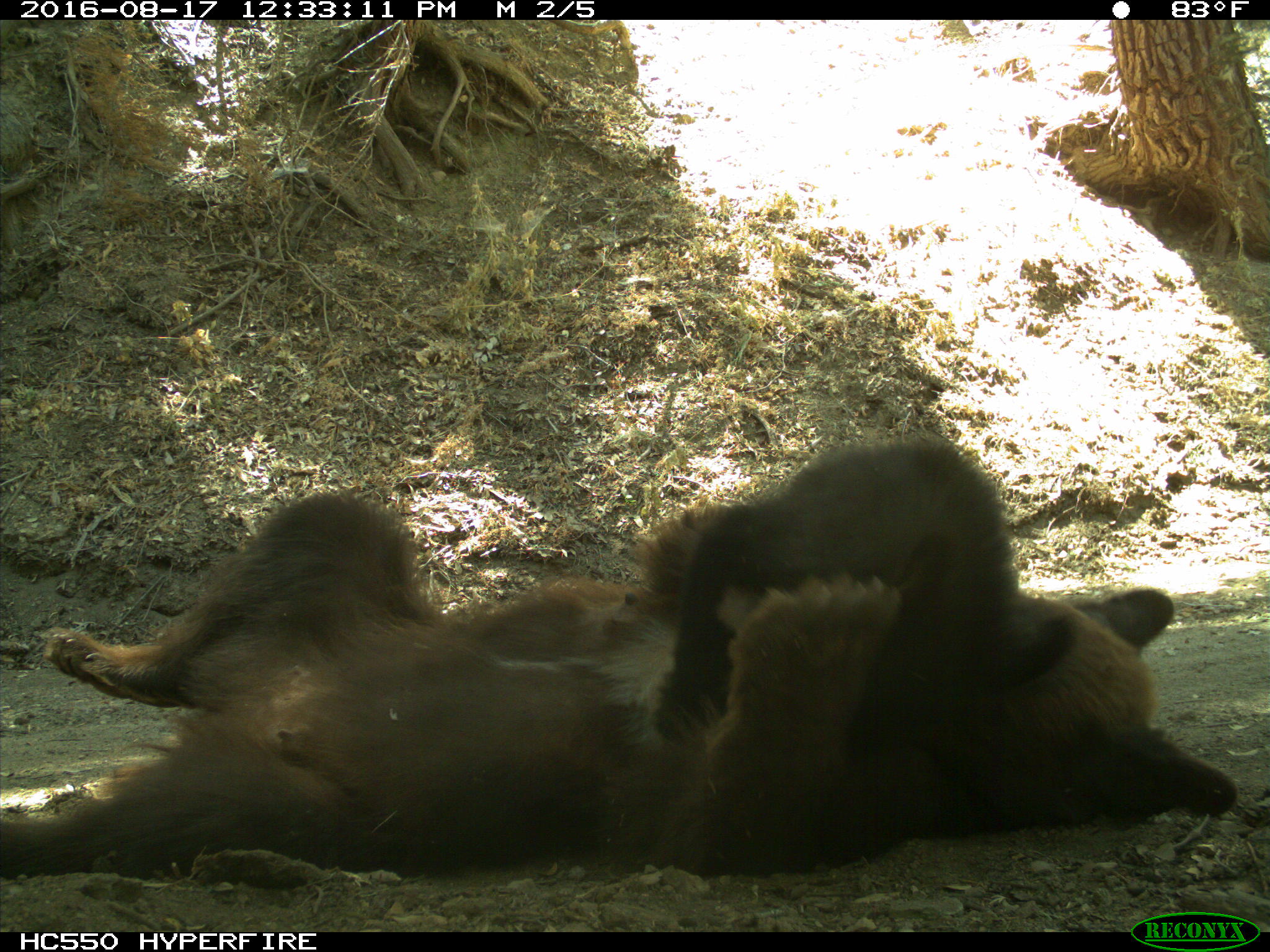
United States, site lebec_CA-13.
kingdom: Animalia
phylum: Chordata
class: Mammalia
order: Carnivora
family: Ursidae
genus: Ursus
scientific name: Ursus americanus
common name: american black bear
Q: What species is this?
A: Ursus americanus (american black bear).